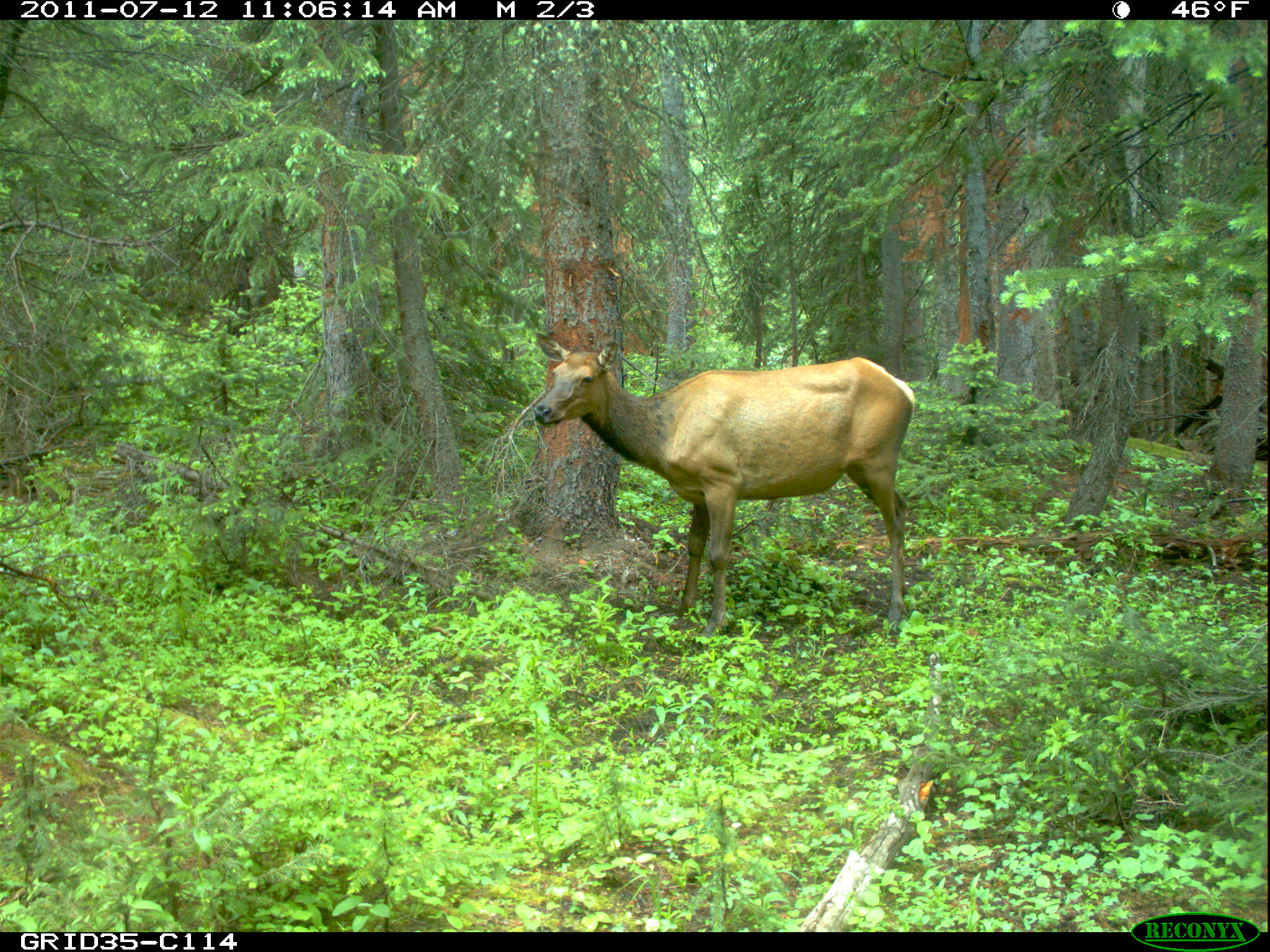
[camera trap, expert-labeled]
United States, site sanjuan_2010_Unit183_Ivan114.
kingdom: Animalia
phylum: Chordata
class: Mammalia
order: Artiodactyla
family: Cervidae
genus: Cervus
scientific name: Cervus elaphus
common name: red deer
Cervus elaphus (red deer).